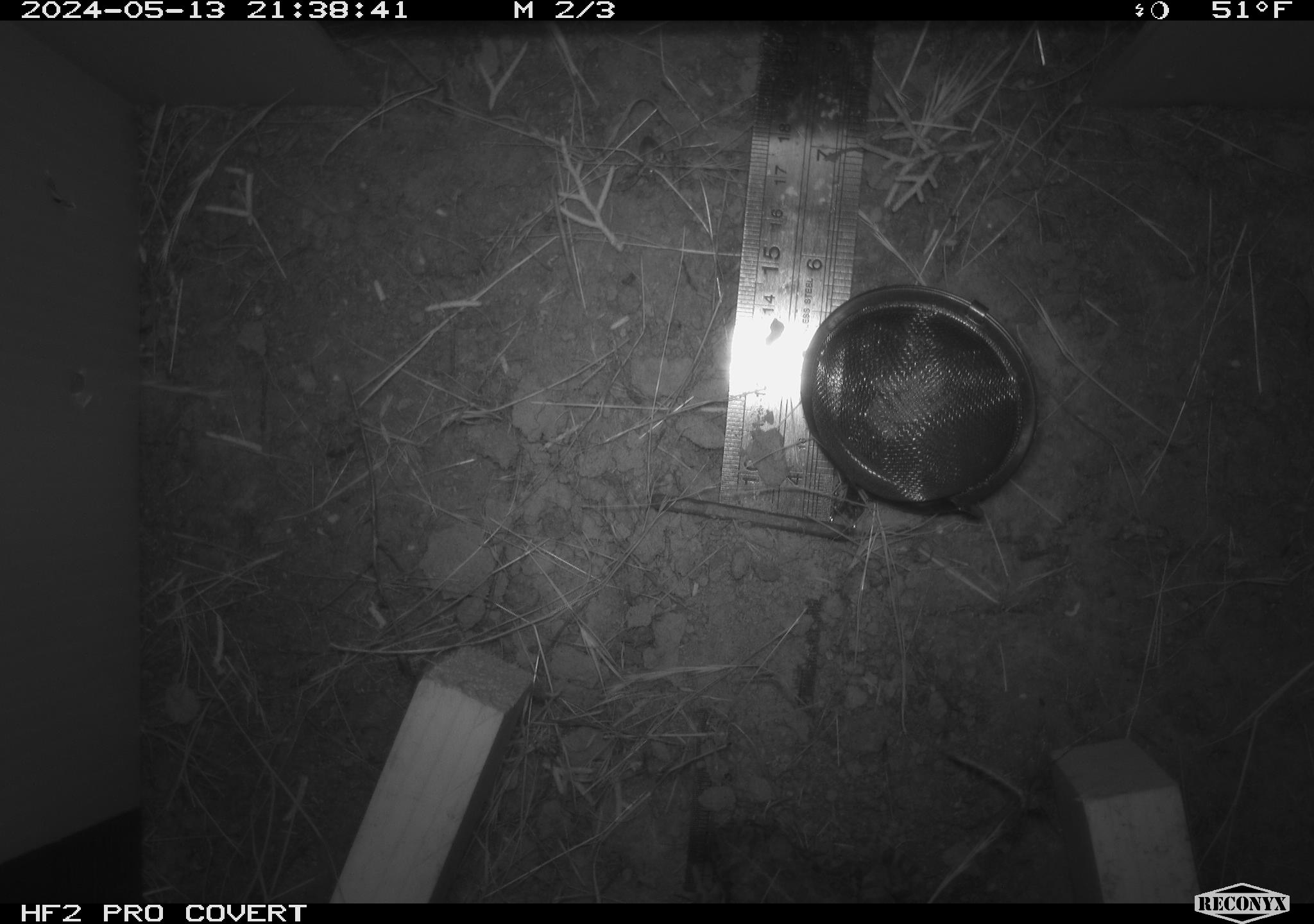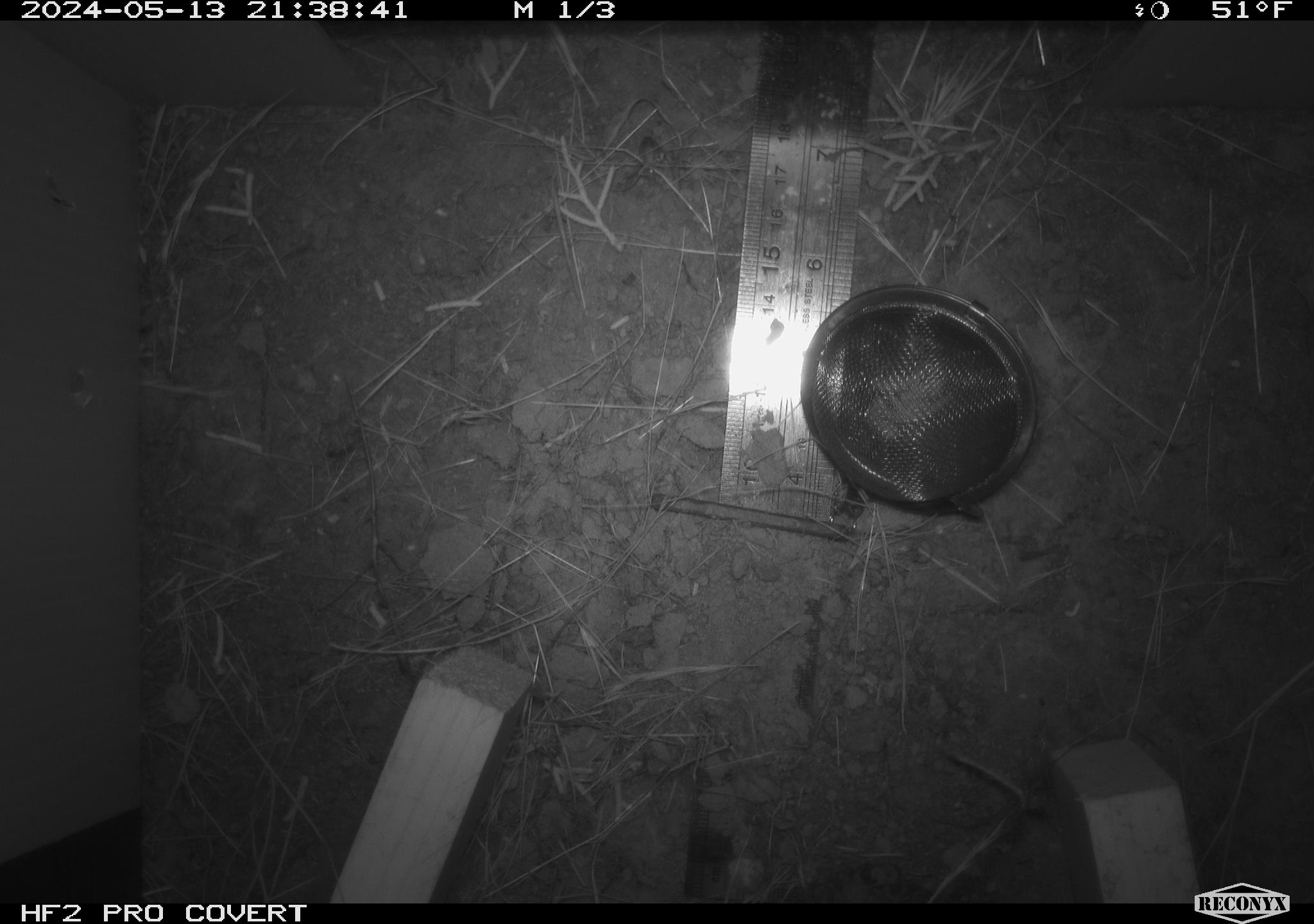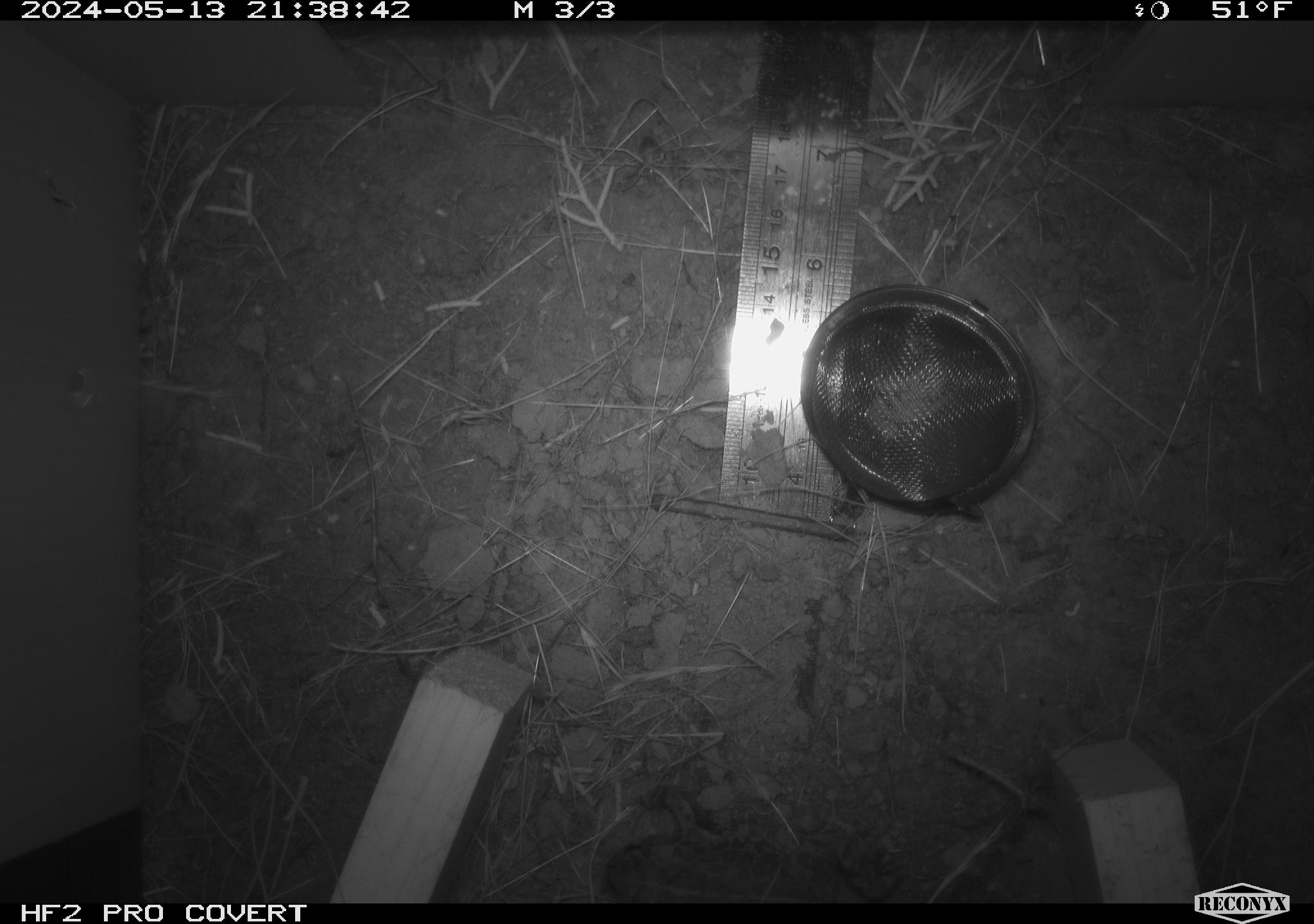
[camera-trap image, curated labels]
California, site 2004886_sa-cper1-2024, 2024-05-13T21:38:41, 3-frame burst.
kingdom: Animalia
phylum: Chordata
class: Amphibia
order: Anura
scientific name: Anura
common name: frogs